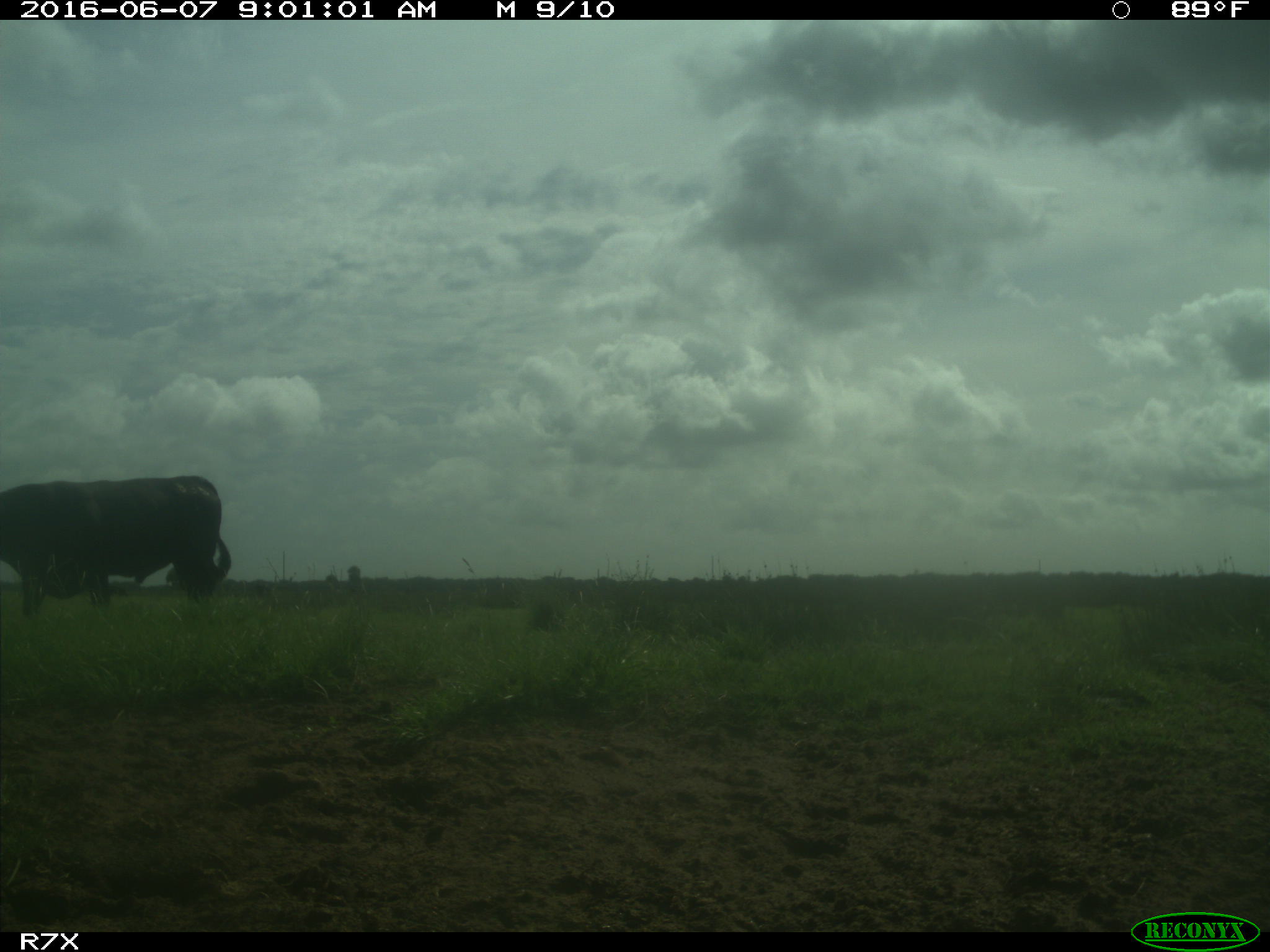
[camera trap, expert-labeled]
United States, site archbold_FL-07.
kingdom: Animalia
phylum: Chordata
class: Mammalia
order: Artiodactyla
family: Bovidae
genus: Bos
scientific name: Bos taurus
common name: domestic cow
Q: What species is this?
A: Bos taurus (domestic cow).